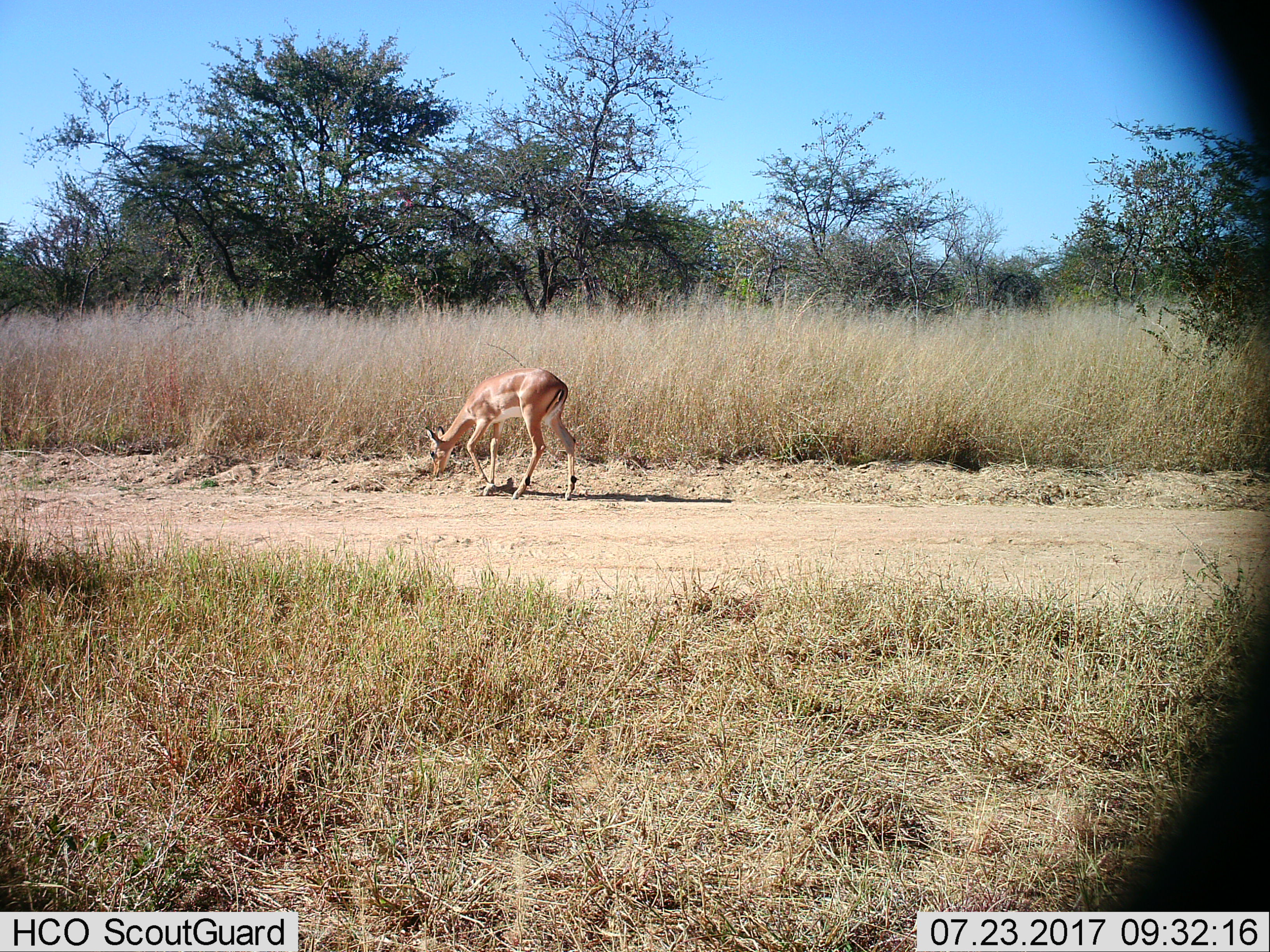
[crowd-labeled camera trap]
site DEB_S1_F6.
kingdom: Animalia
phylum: Chordata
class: Mammalia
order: Artiodactyla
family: Bovidae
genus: Aepyceros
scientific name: Aepyceros melampus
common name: impala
Impala (Aepyceros melampus), count 1. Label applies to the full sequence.